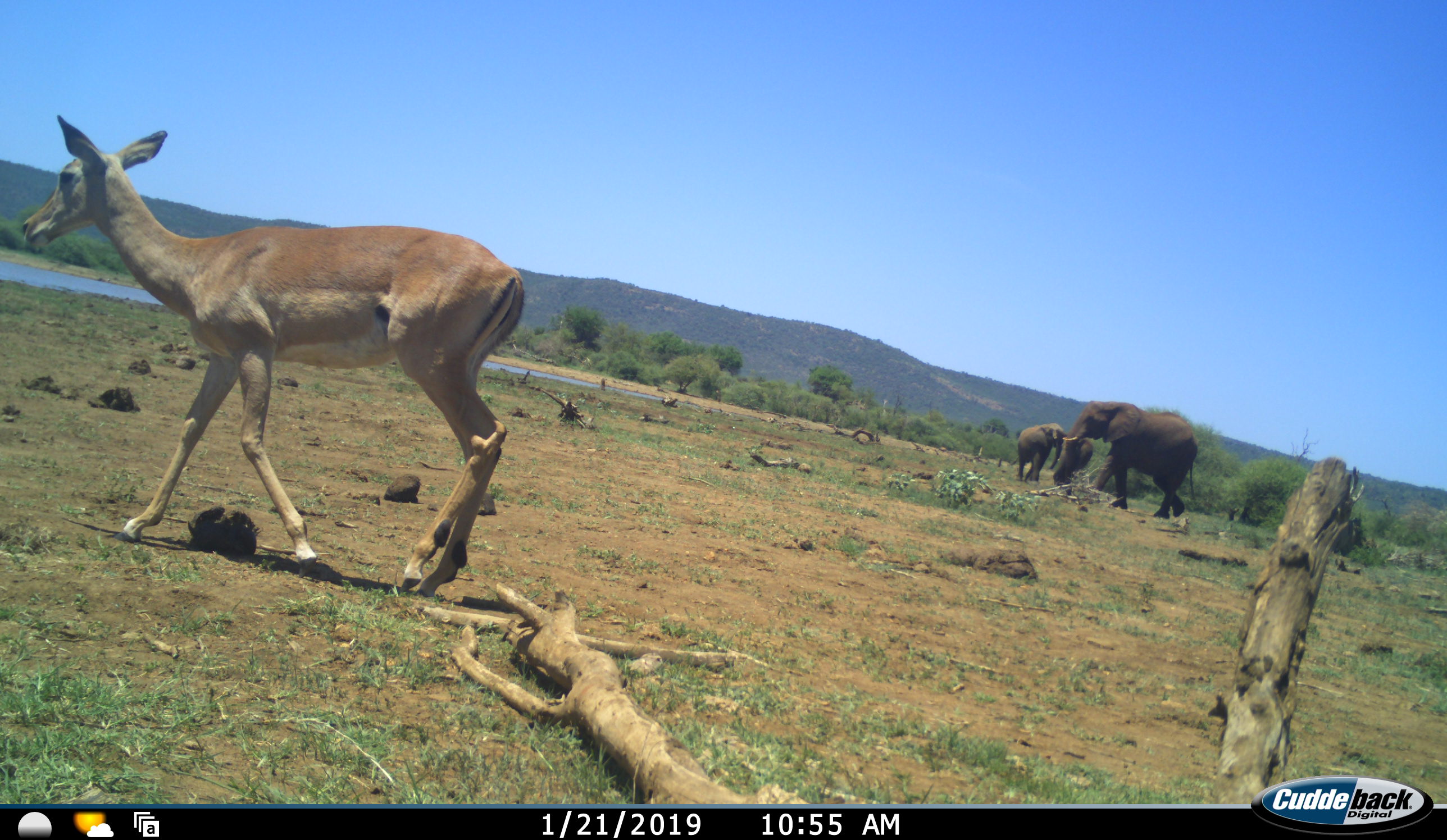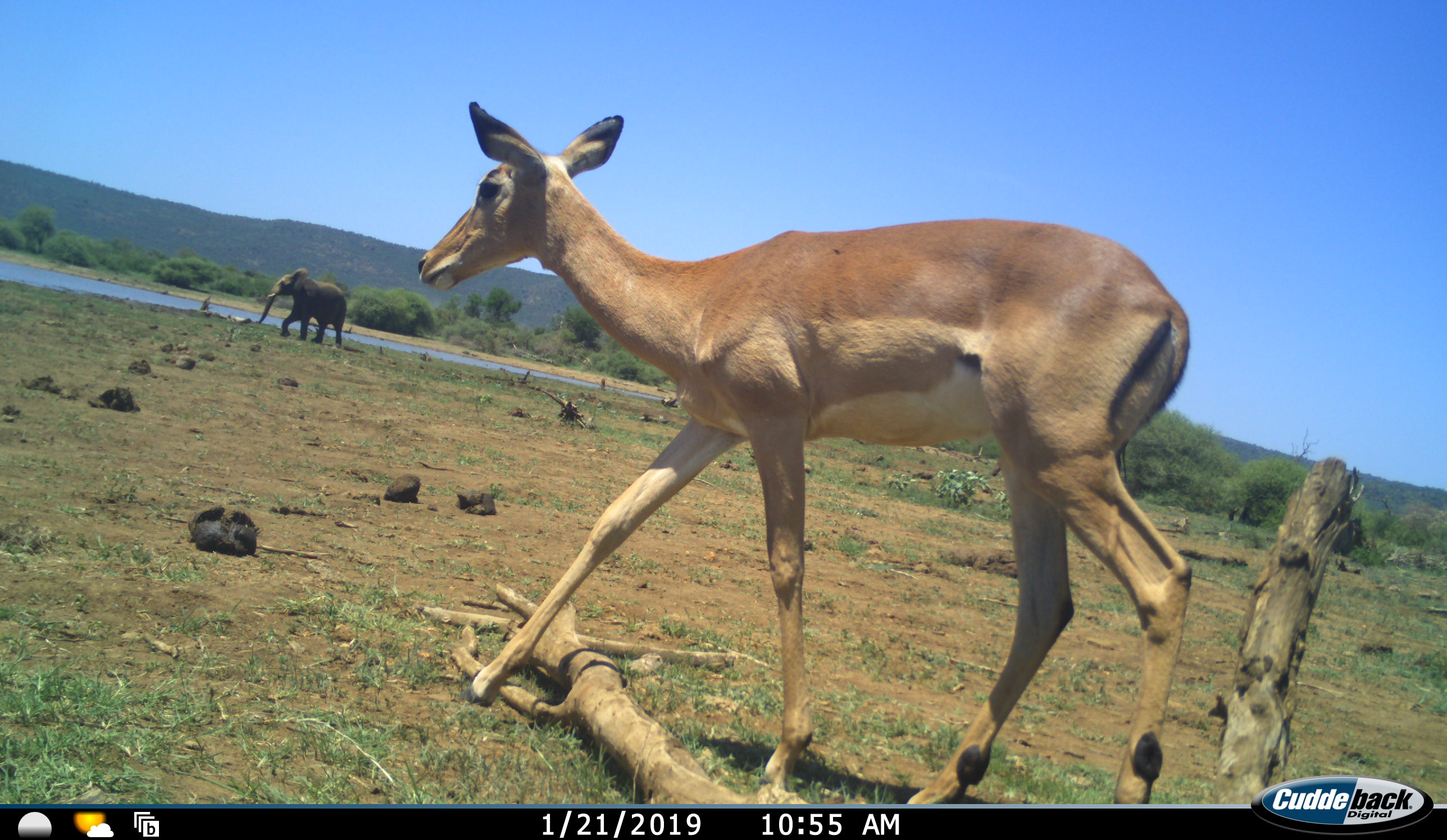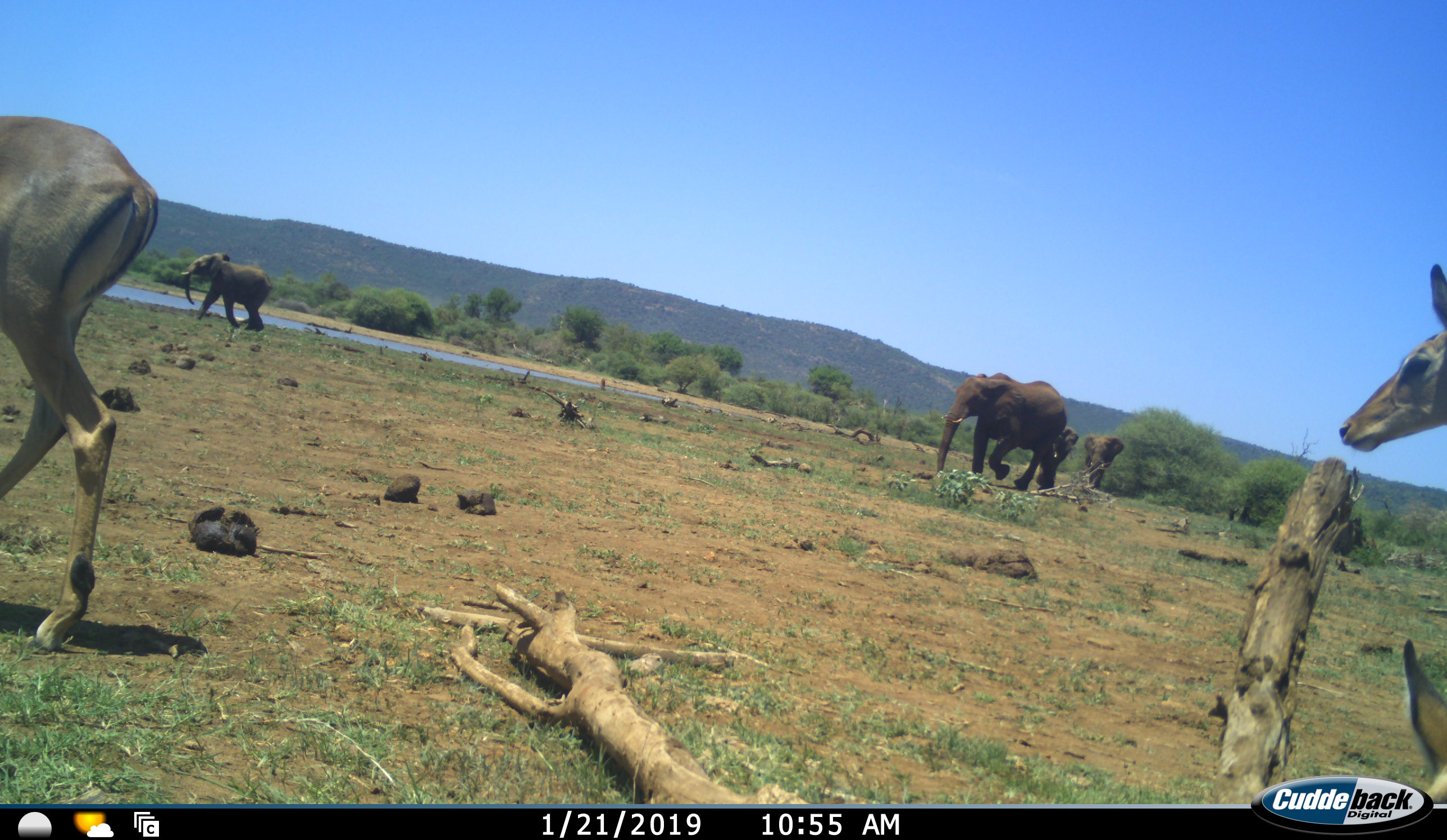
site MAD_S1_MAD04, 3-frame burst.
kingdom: Animalia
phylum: Chordata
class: Mammalia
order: Proboscidea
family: Elephantidae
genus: Loxodonta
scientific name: Loxodonta africana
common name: african bush elephant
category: elephant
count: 4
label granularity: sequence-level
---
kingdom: Animalia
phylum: Chordata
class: Mammalia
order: Artiodactyla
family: Bovidae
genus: Aepyceros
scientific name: Aepyceros melampus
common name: impala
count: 2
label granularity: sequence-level